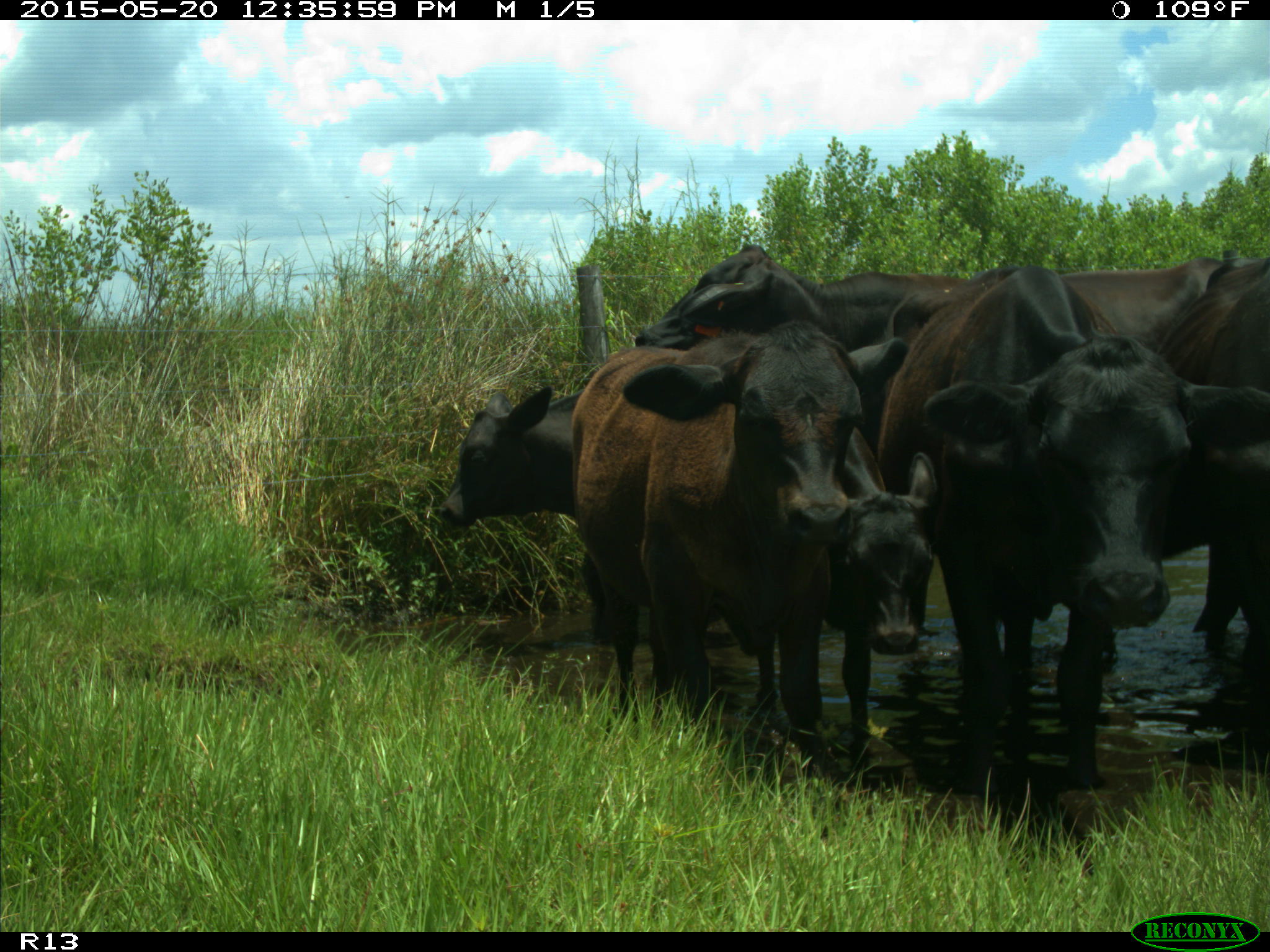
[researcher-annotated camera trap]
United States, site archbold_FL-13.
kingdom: Animalia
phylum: Chordata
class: Mammalia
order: Artiodactyla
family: Bovidae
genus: Bos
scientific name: Bos taurus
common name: domestic cow